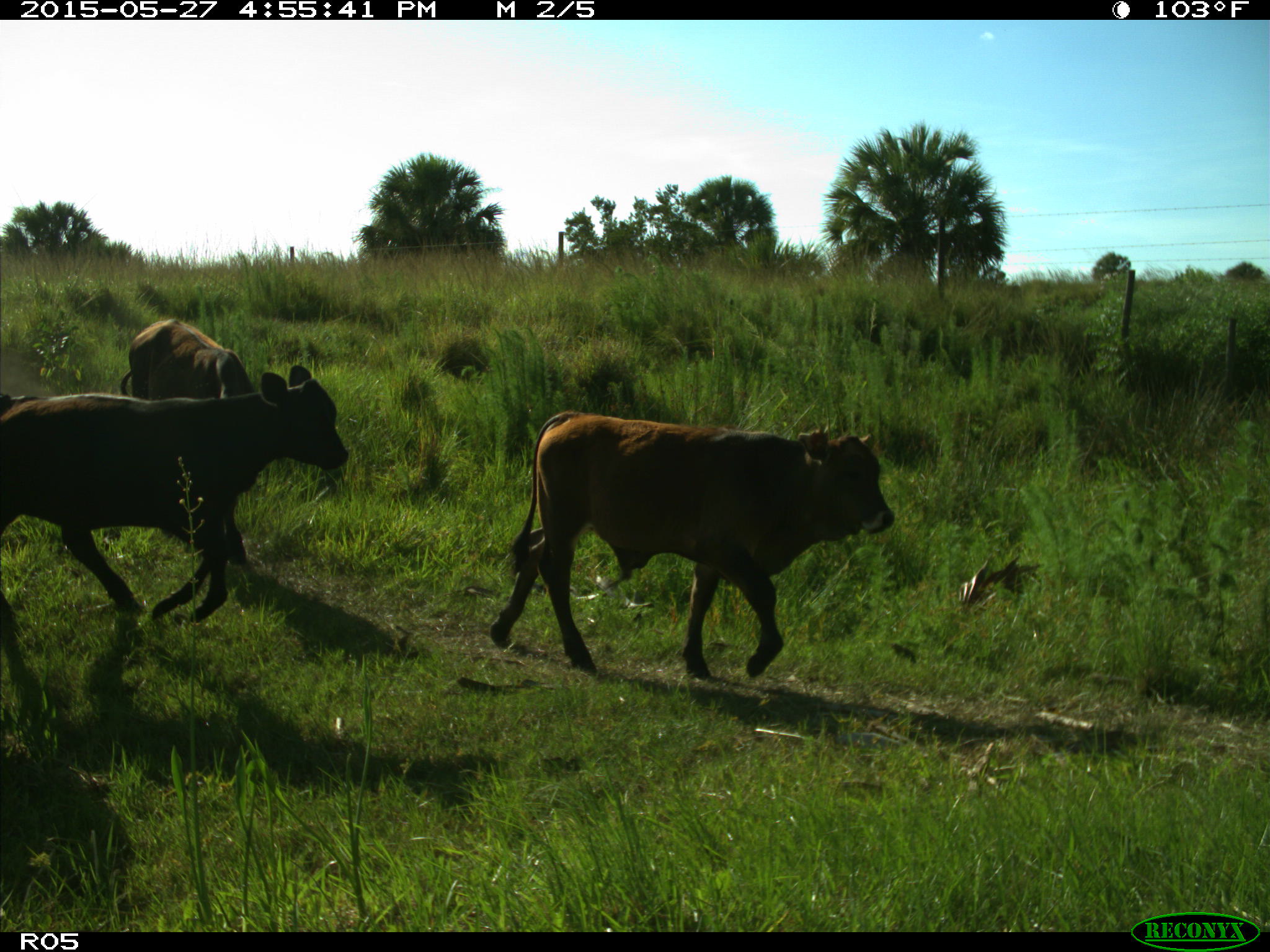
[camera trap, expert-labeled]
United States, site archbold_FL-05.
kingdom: Animalia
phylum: Chordata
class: Mammalia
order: Artiodactyla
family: Bovidae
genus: Bos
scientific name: Bos taurus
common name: domestic cow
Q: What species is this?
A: Bos taurus (domestic cow).